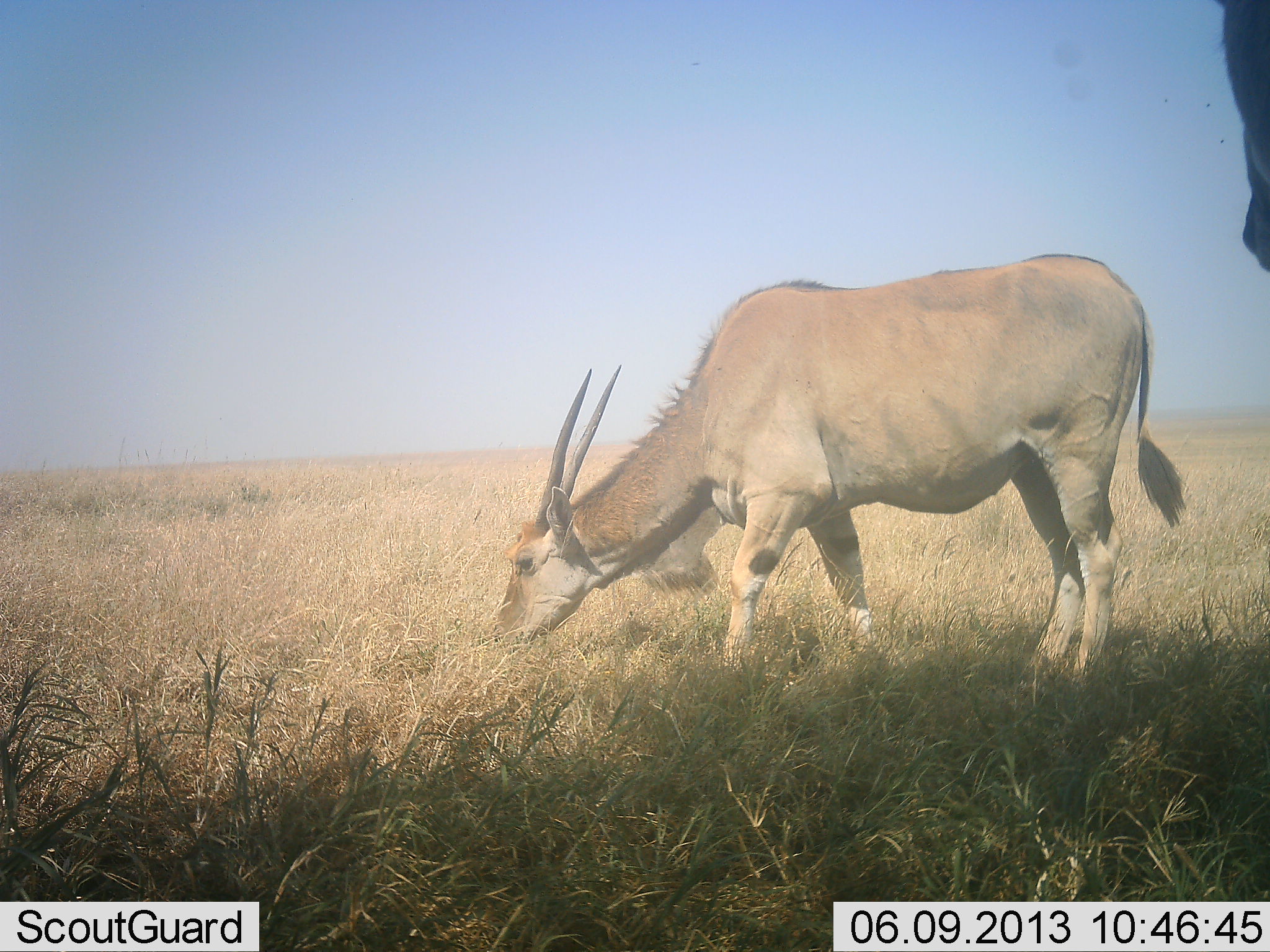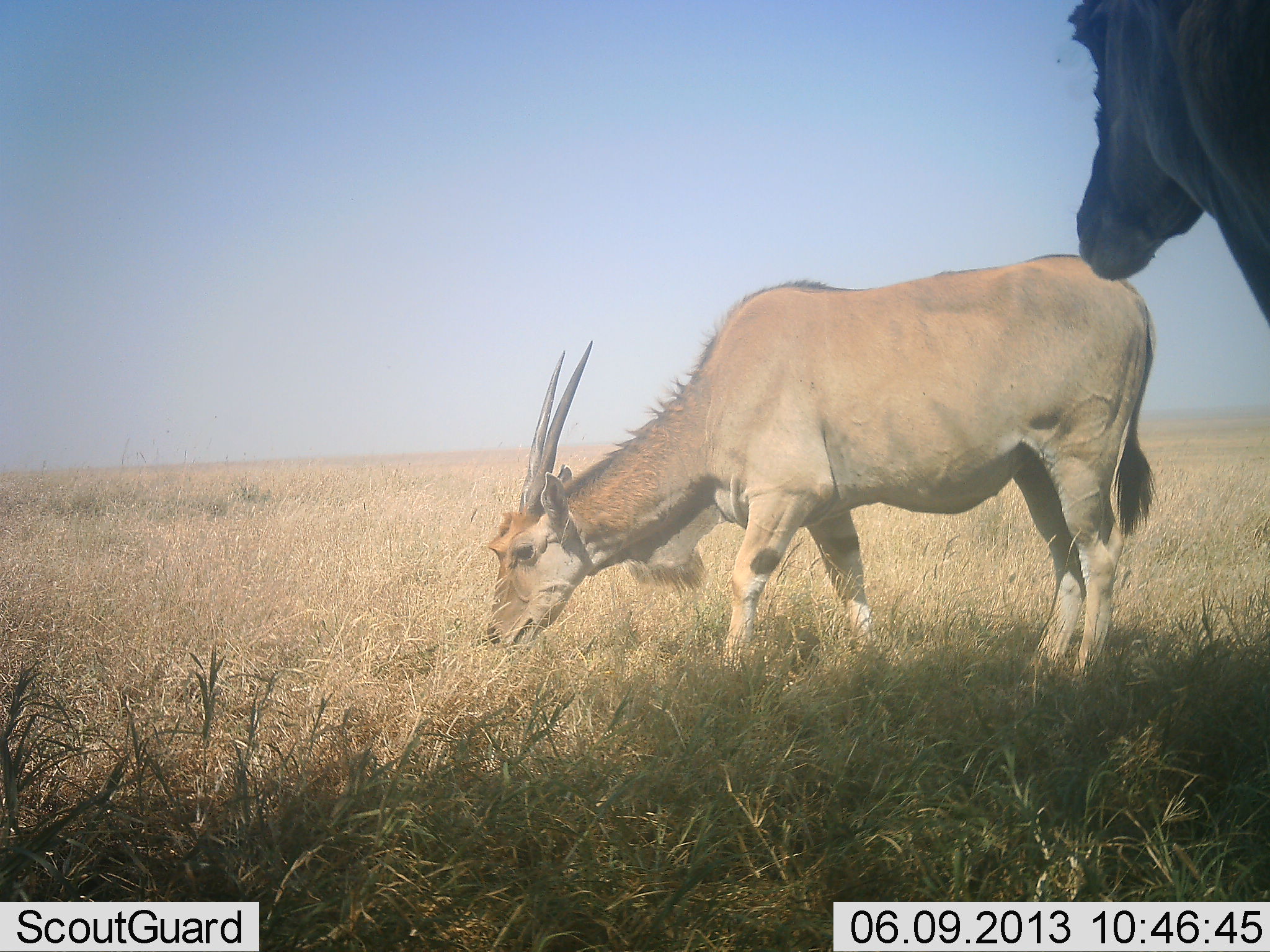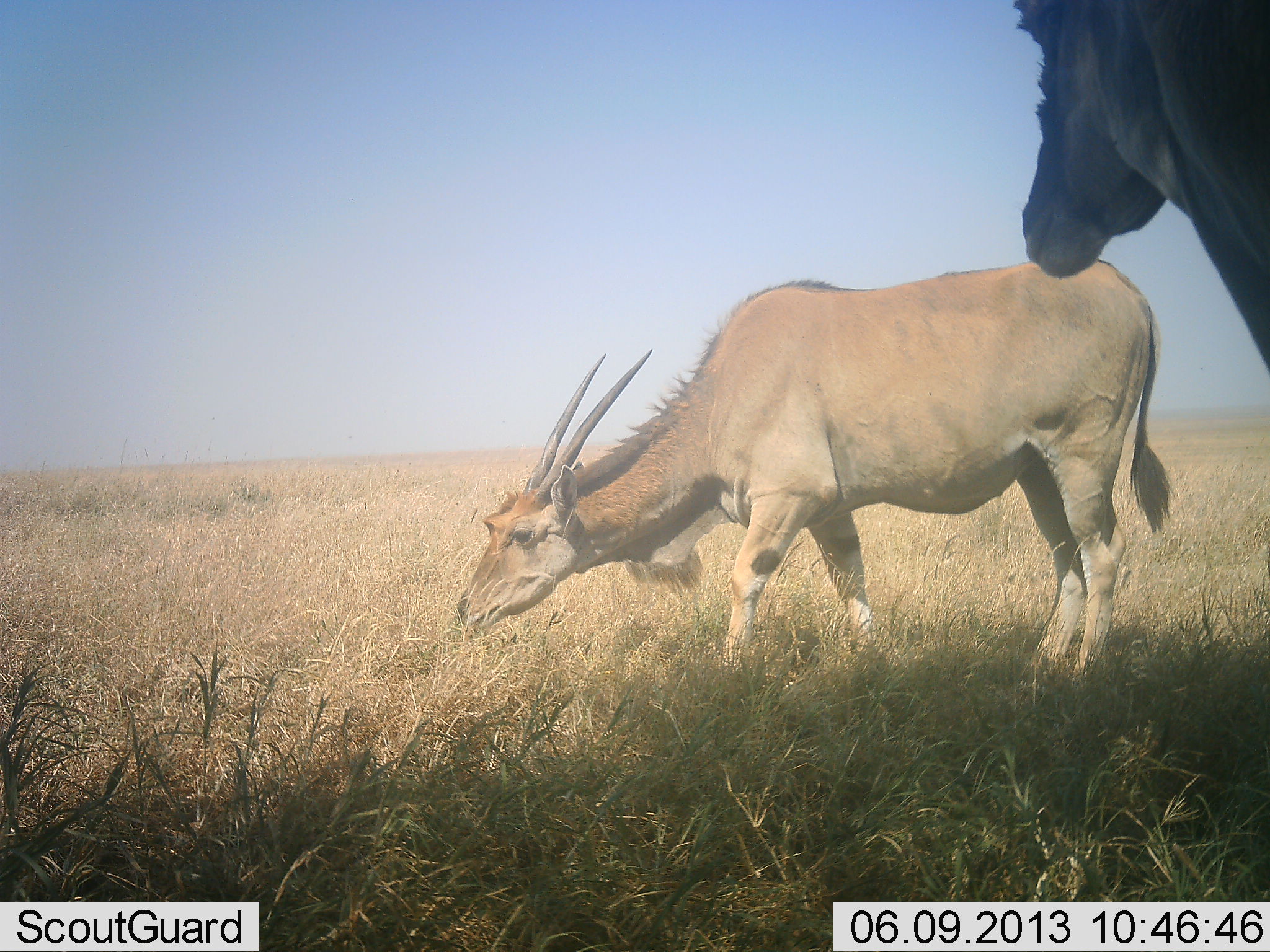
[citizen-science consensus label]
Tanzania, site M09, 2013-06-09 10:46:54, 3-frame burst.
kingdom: Animalia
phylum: Chordata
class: Mammalia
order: Artiodactyla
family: Bovidae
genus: Tragelaphus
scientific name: Tragelaphus oryx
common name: eland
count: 2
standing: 70%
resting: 0%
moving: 0%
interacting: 0%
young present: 0%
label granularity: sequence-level